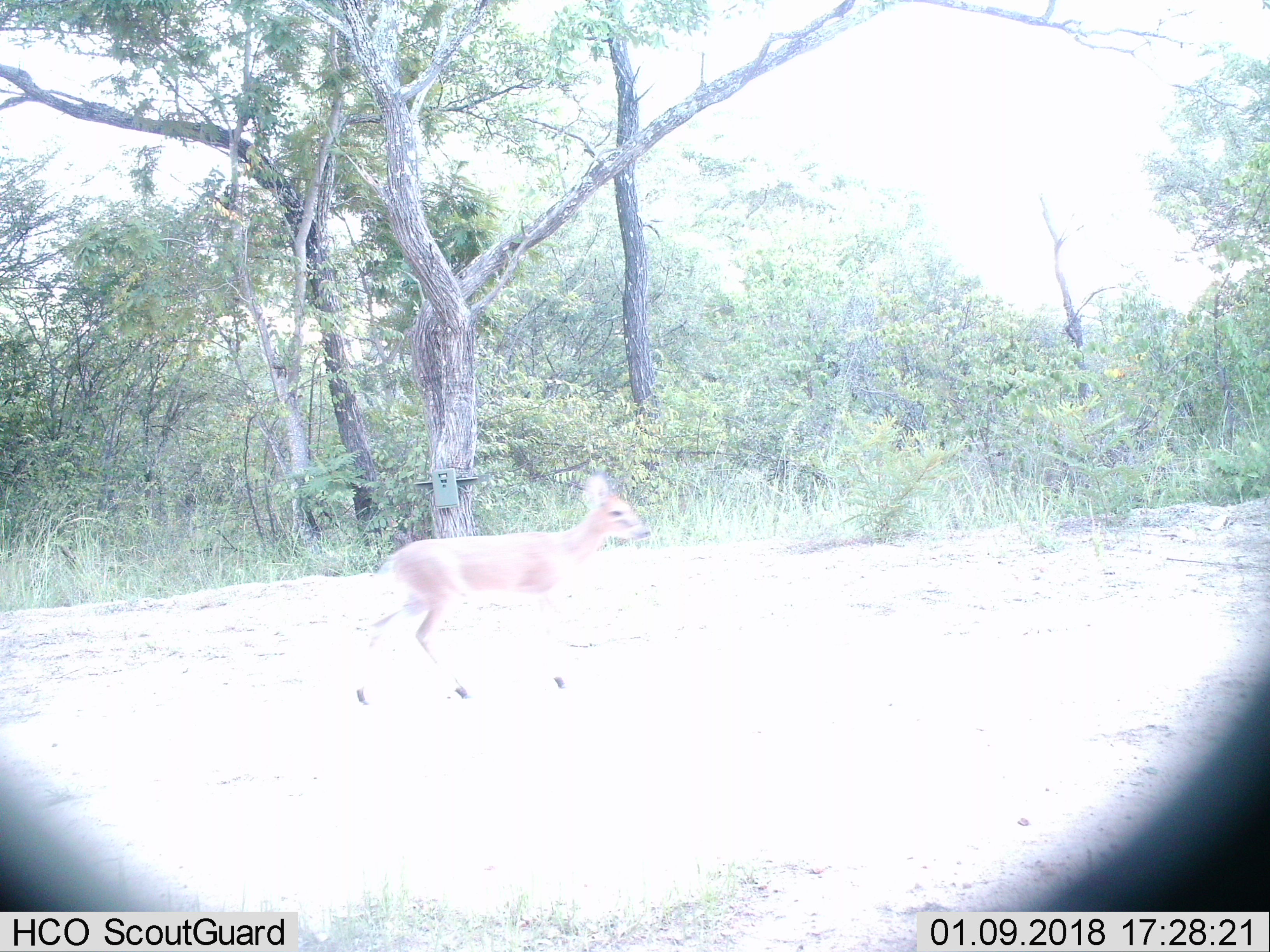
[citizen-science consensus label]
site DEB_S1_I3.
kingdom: Animalia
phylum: Chordata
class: Mammalia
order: Artiodactyla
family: Bovidae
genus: Sylvicapra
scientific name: Sylvicapra grimmia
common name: common duiker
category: duikercommongrey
Duikercommongrey (common duiker) (Sylvicapra grimmia), count 1. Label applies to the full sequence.